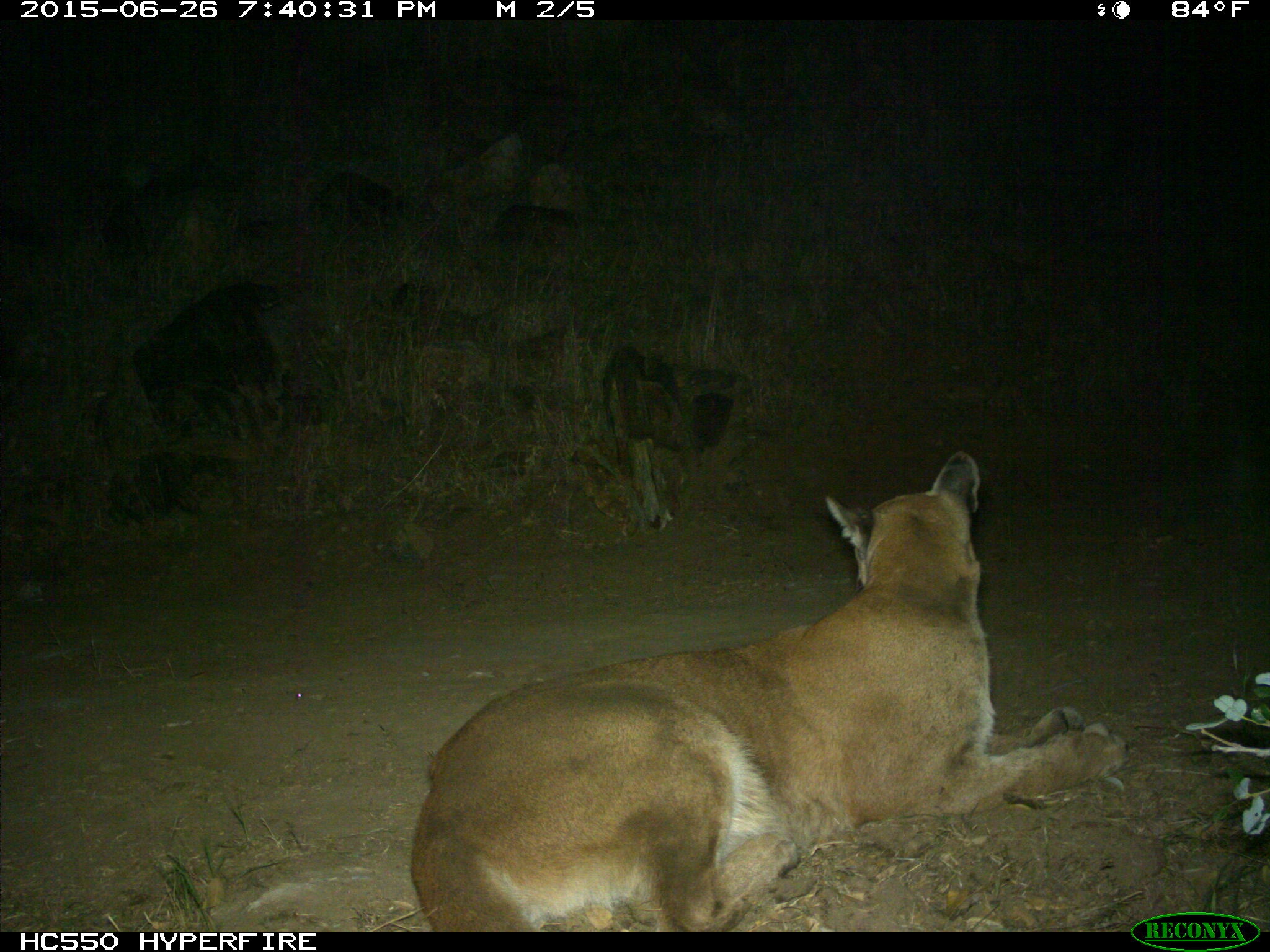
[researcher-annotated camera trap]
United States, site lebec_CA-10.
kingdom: Animalia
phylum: Chordata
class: Mammalia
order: Carnivora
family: Felidae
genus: Puma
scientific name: Puma concolor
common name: mountain lion